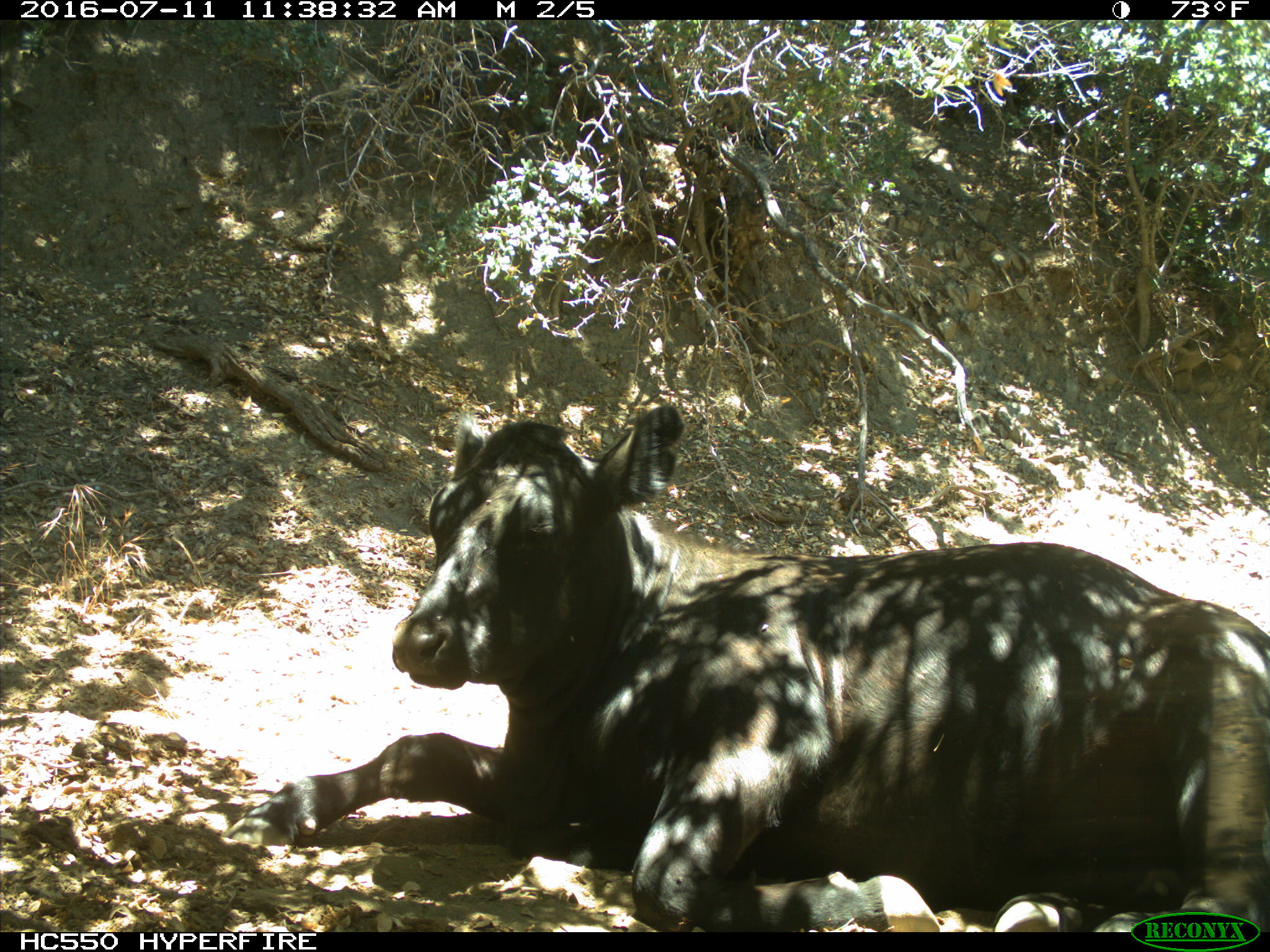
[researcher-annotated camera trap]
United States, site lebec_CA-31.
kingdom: Animalia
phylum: Chordata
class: Mammalia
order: Artiodactyla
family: Bovidae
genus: Bos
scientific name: Bos taurus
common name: domestic cow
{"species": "Bos taurus (domestic cow)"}